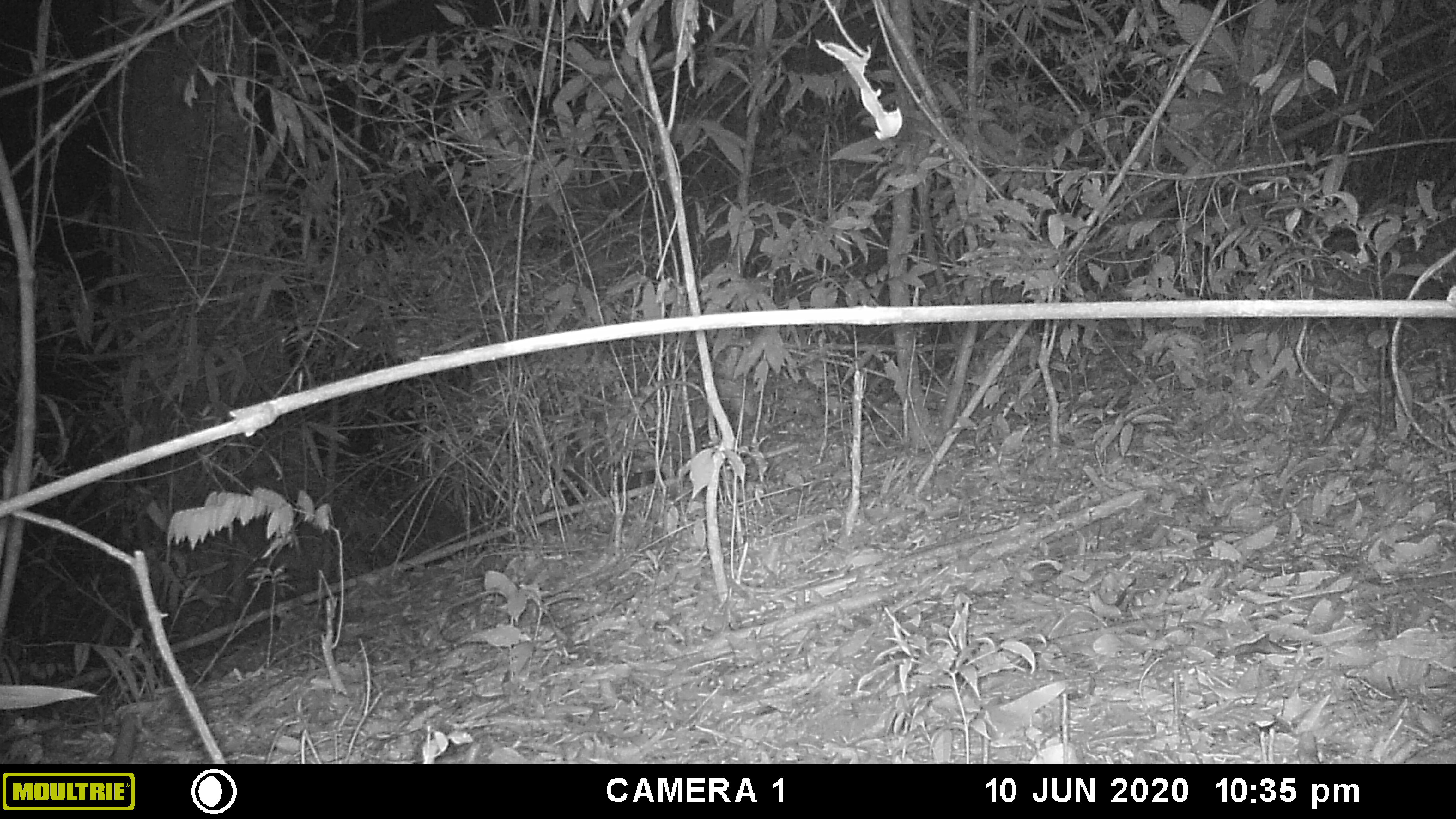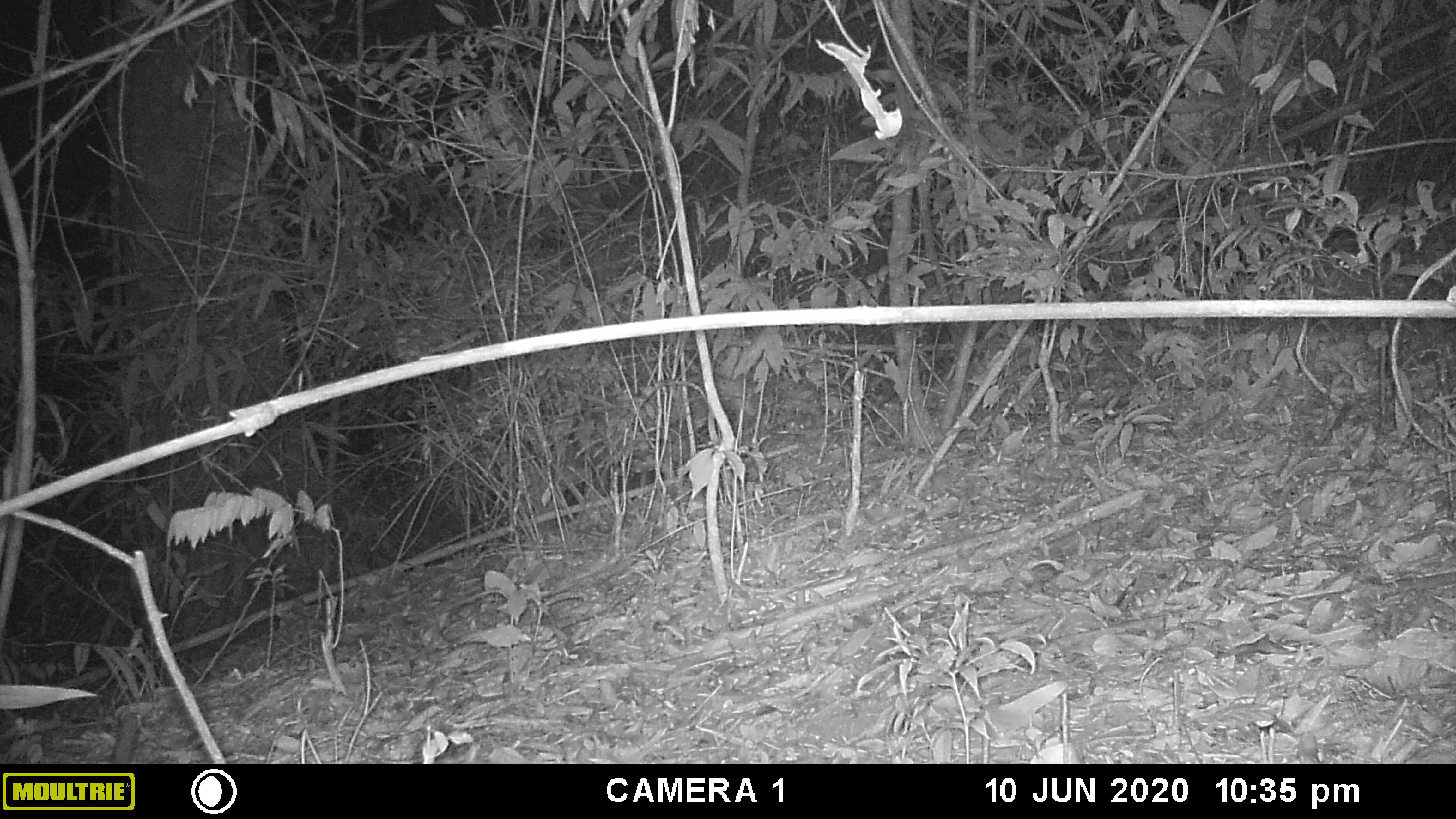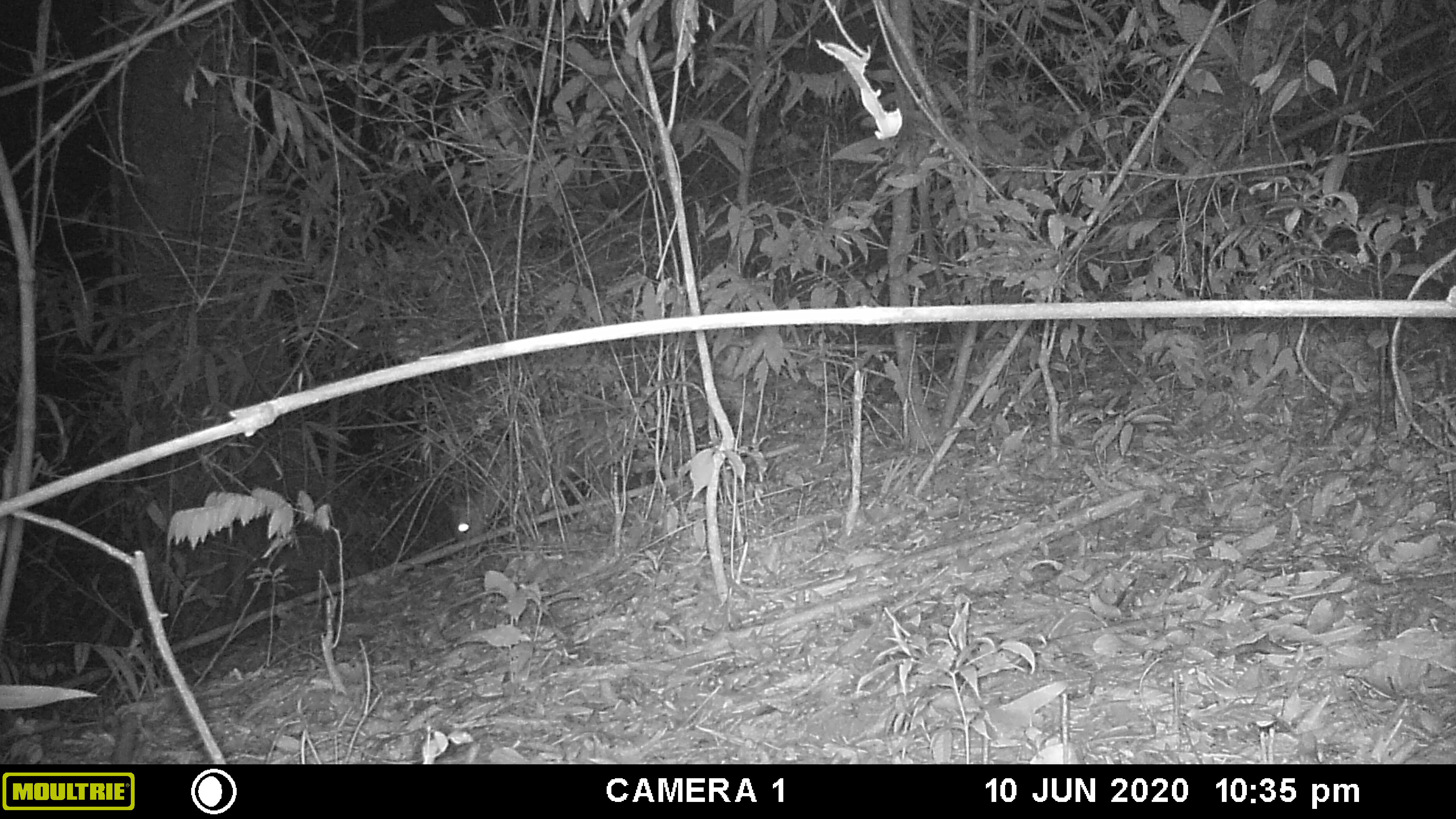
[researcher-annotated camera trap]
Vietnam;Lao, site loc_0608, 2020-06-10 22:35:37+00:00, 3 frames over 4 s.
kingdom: Animalia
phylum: Chordata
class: Mammalia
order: Artiodactyla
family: Cervidae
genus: Muntiacus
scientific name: Muntiacus rooseveltorum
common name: roosevelt's muntjac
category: roosevelts muntjac group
Roosevelts muntjac group (roosevelt's muntjac) (Muntiacus rooseveltorum). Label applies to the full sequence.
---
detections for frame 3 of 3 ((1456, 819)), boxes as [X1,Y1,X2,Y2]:
roosevelts muntjac group: [445,410,647,558]